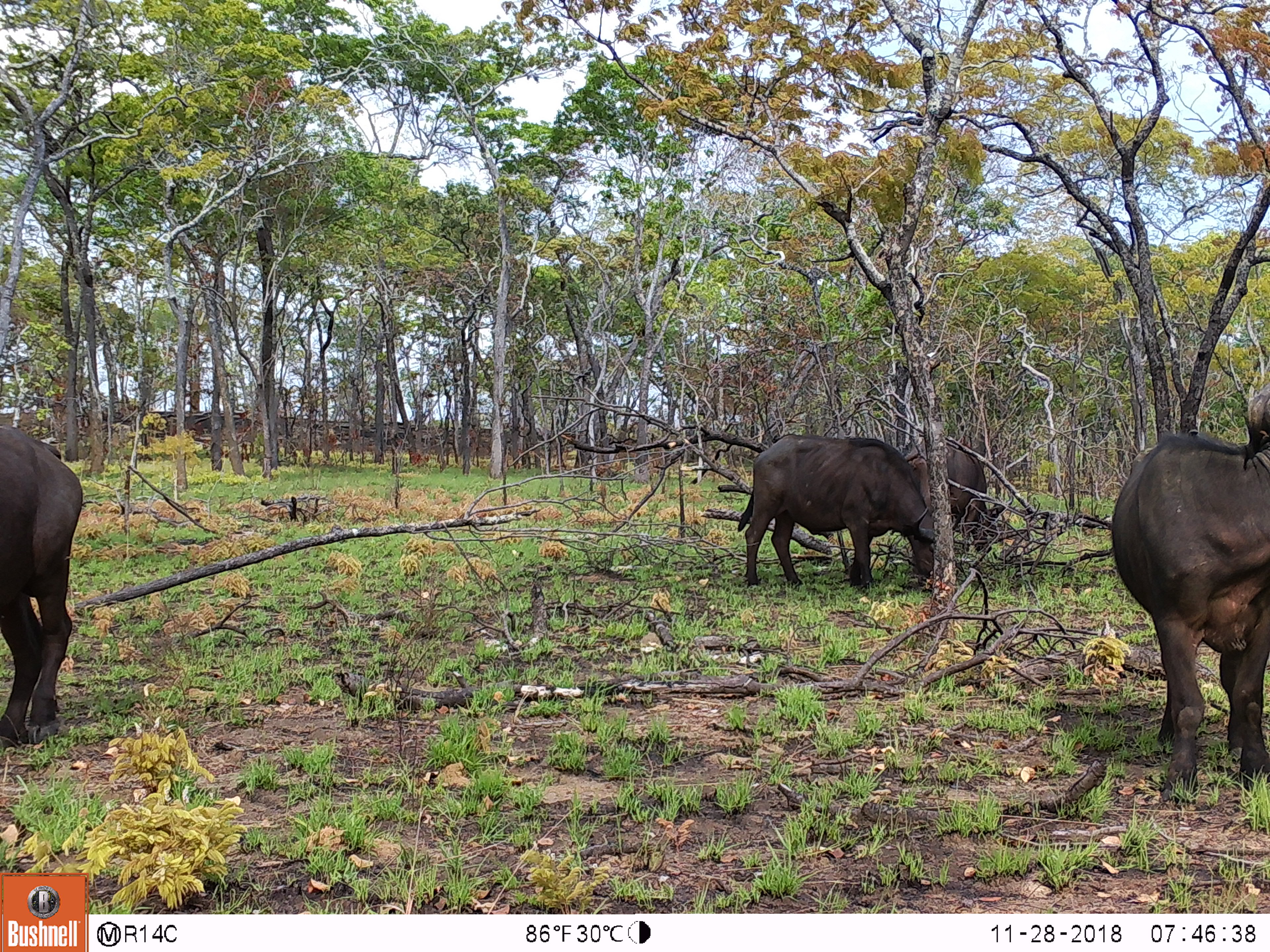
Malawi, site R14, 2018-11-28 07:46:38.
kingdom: Animalia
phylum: Chordata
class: Mammalia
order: Artiodactyla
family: Bovidae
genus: Syncerus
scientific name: Syncerus caffer caffer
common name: cape buffalo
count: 4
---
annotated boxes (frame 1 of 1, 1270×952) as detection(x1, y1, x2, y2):
cape buffalo: detection(1098, 384, 1270, 815); detection(726, 434, 947, 600); detection(0, 413, 89, 753); detection(902, 433, 993, 561)